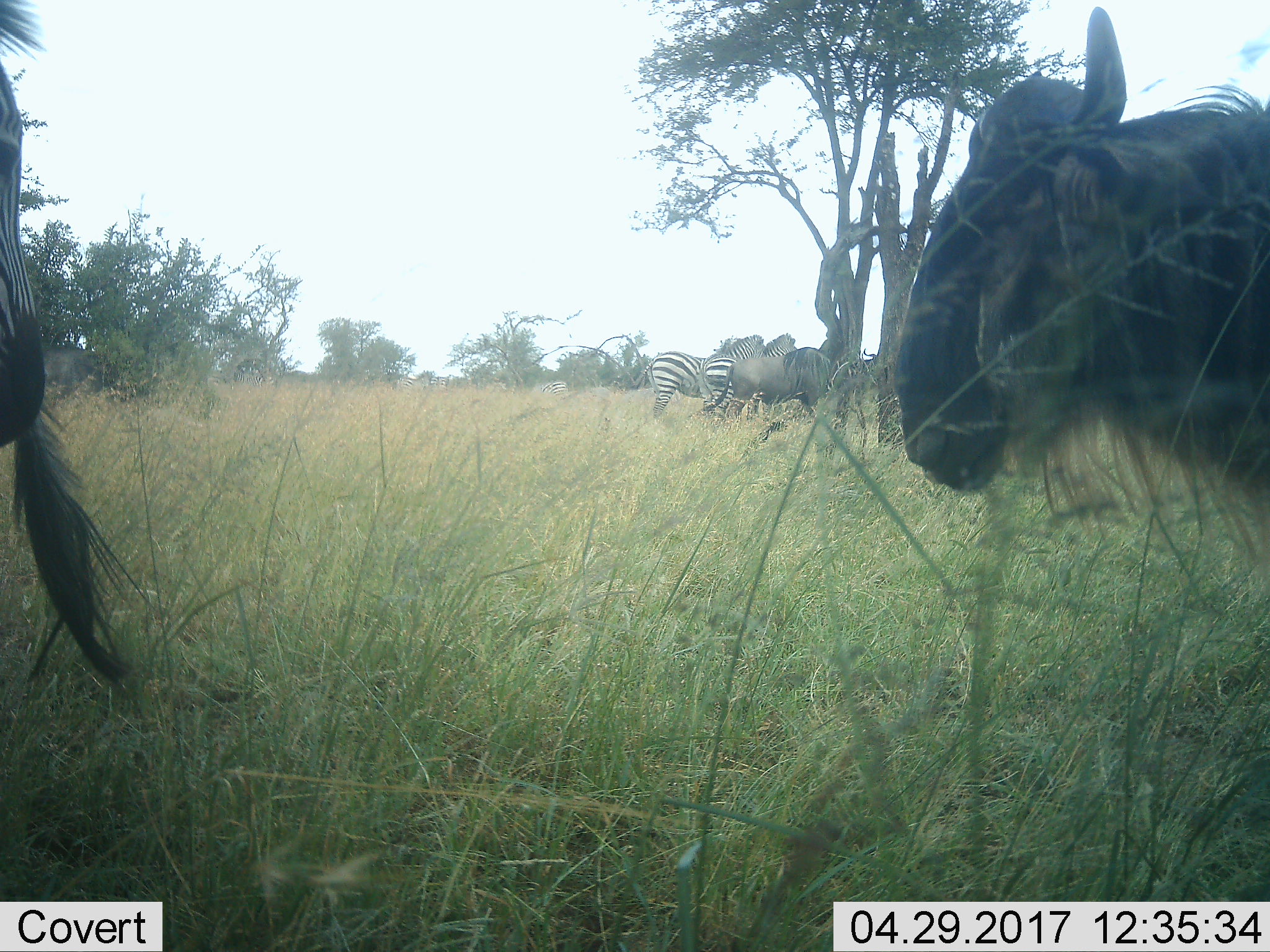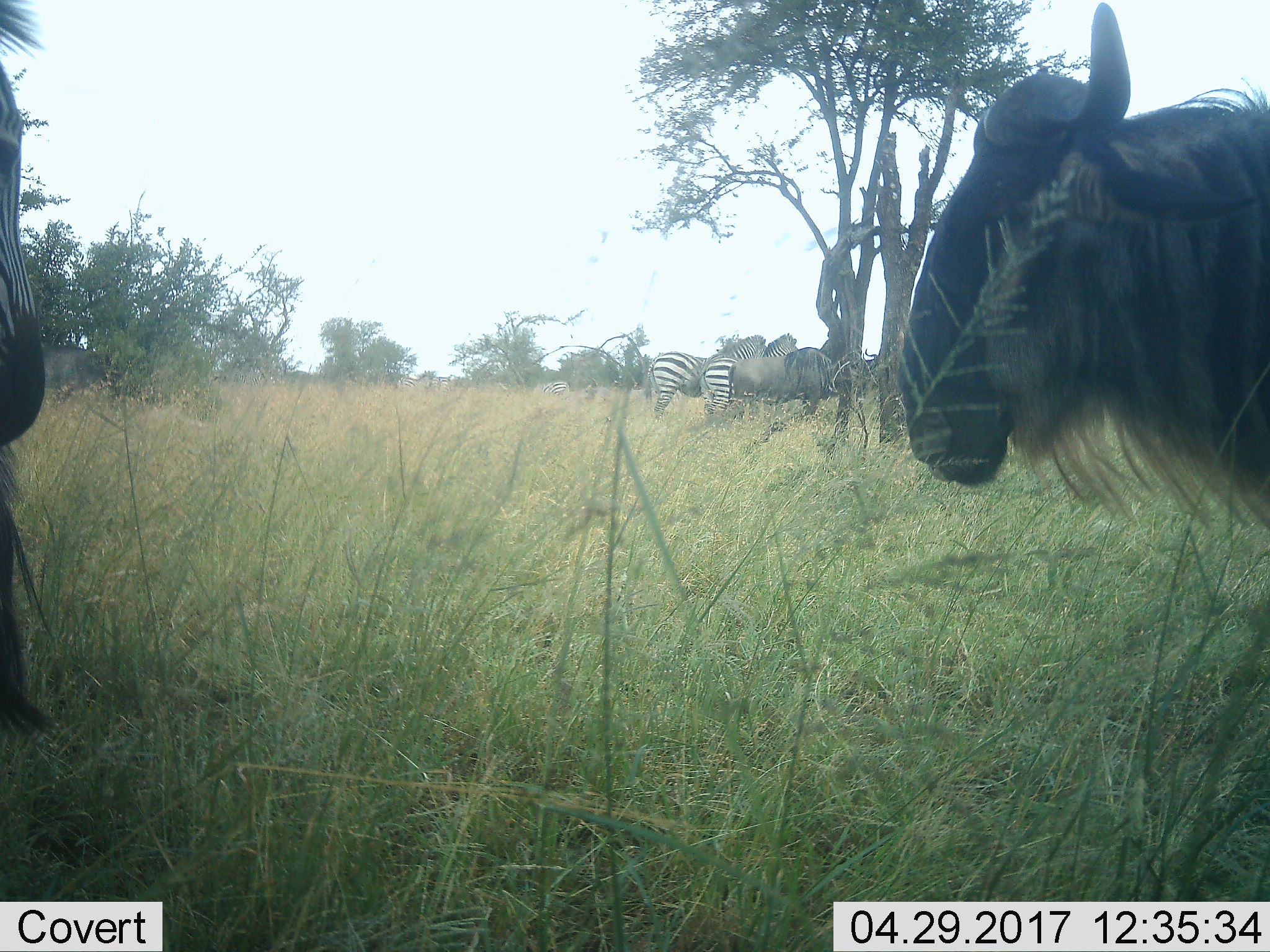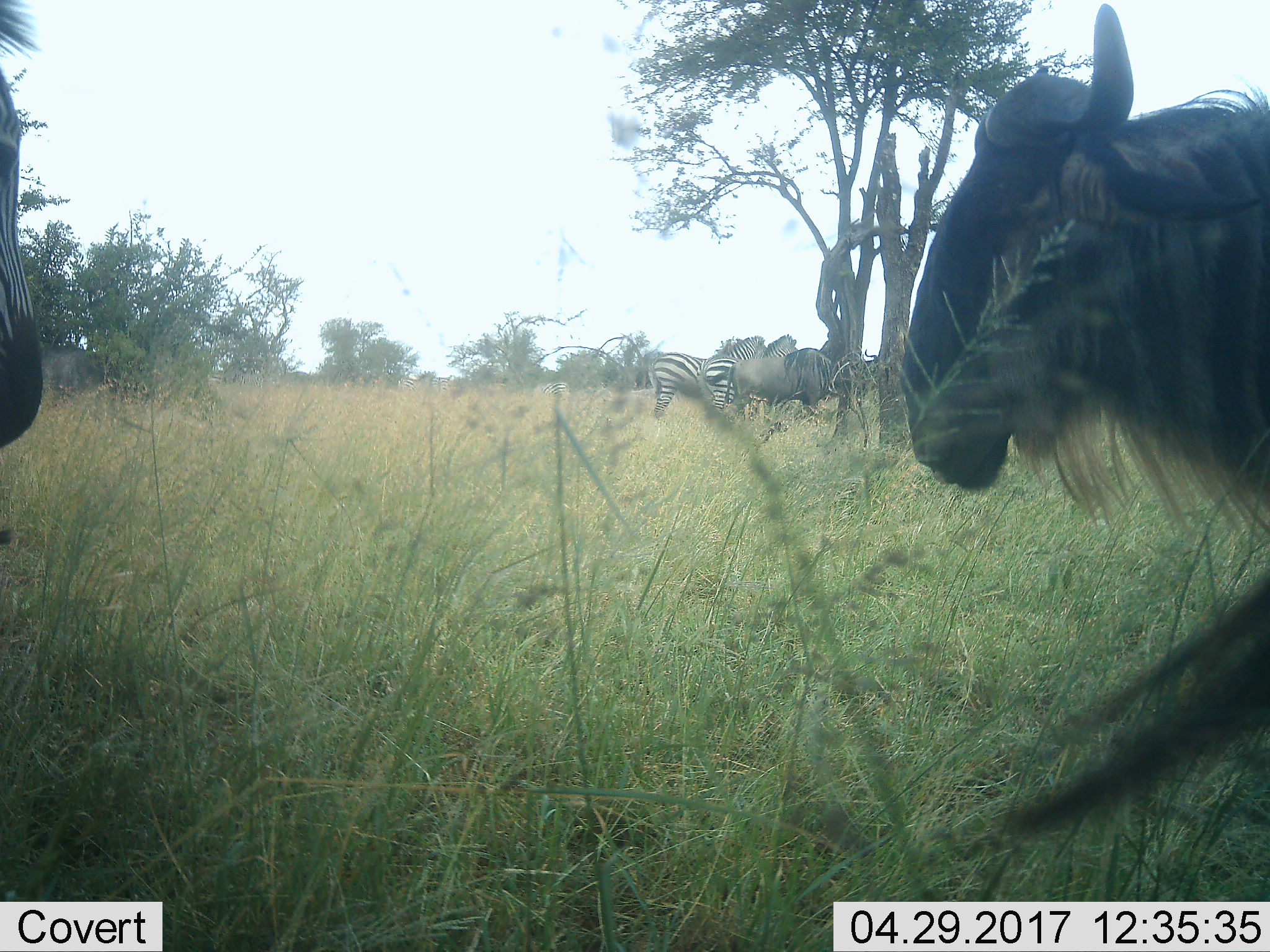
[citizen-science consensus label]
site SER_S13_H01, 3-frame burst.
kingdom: Animalia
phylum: Chordata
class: Mammalia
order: Artiodactyla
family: Bovidae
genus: Connochaetes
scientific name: Connochaetes taurinus taurinus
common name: blue wildebeest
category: wildebeestblue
Wildebeestblue (blue wildebeest) (Connochaetes taurinus taurinus), count 3. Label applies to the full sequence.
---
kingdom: Animalia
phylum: Chordata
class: Mammalia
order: Perissodactyla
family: Equidae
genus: Equus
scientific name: Equus quagga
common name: plains zebra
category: zebraplains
Zebraplains (plains zebra) (Equus quagga), count 4. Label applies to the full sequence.